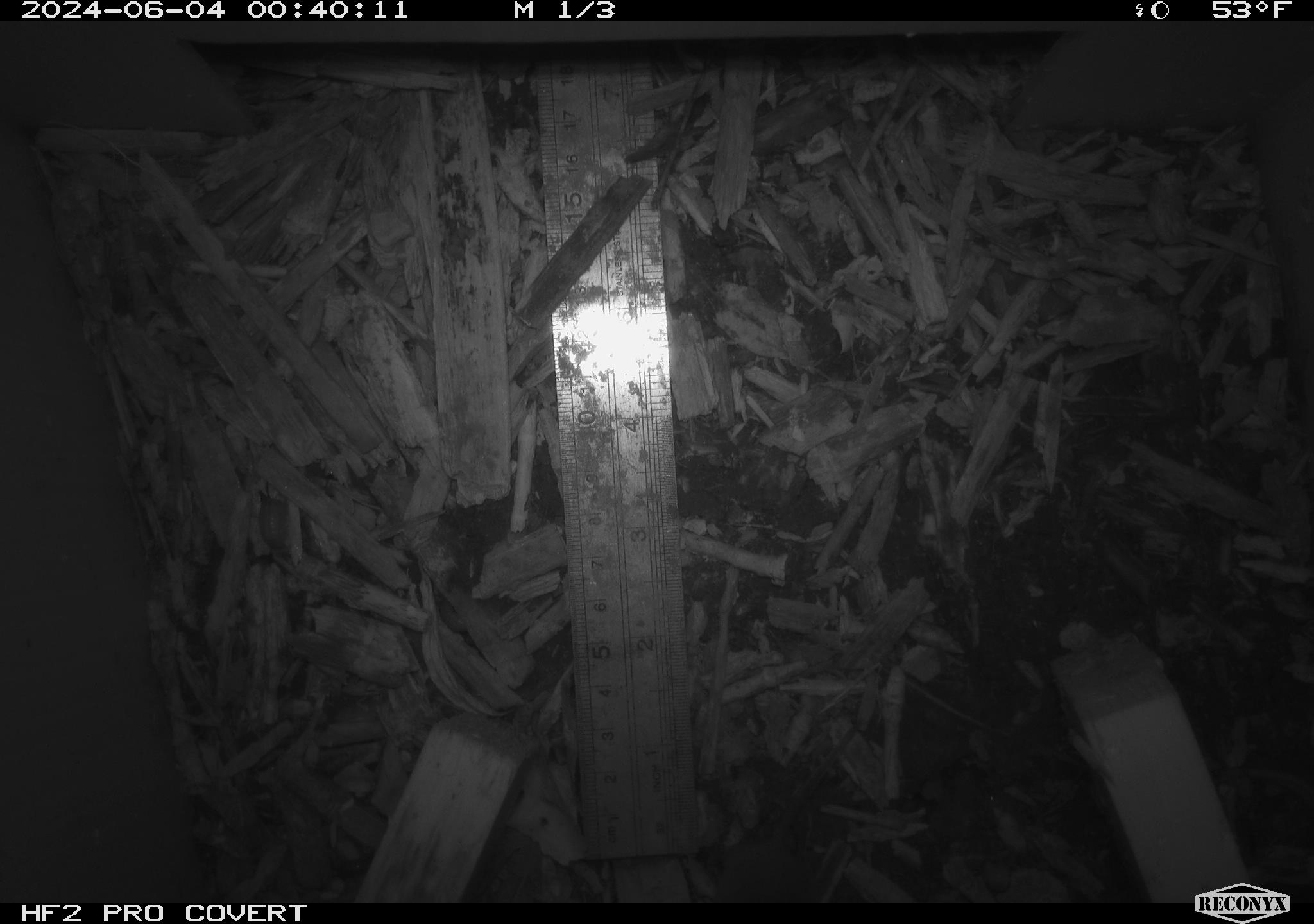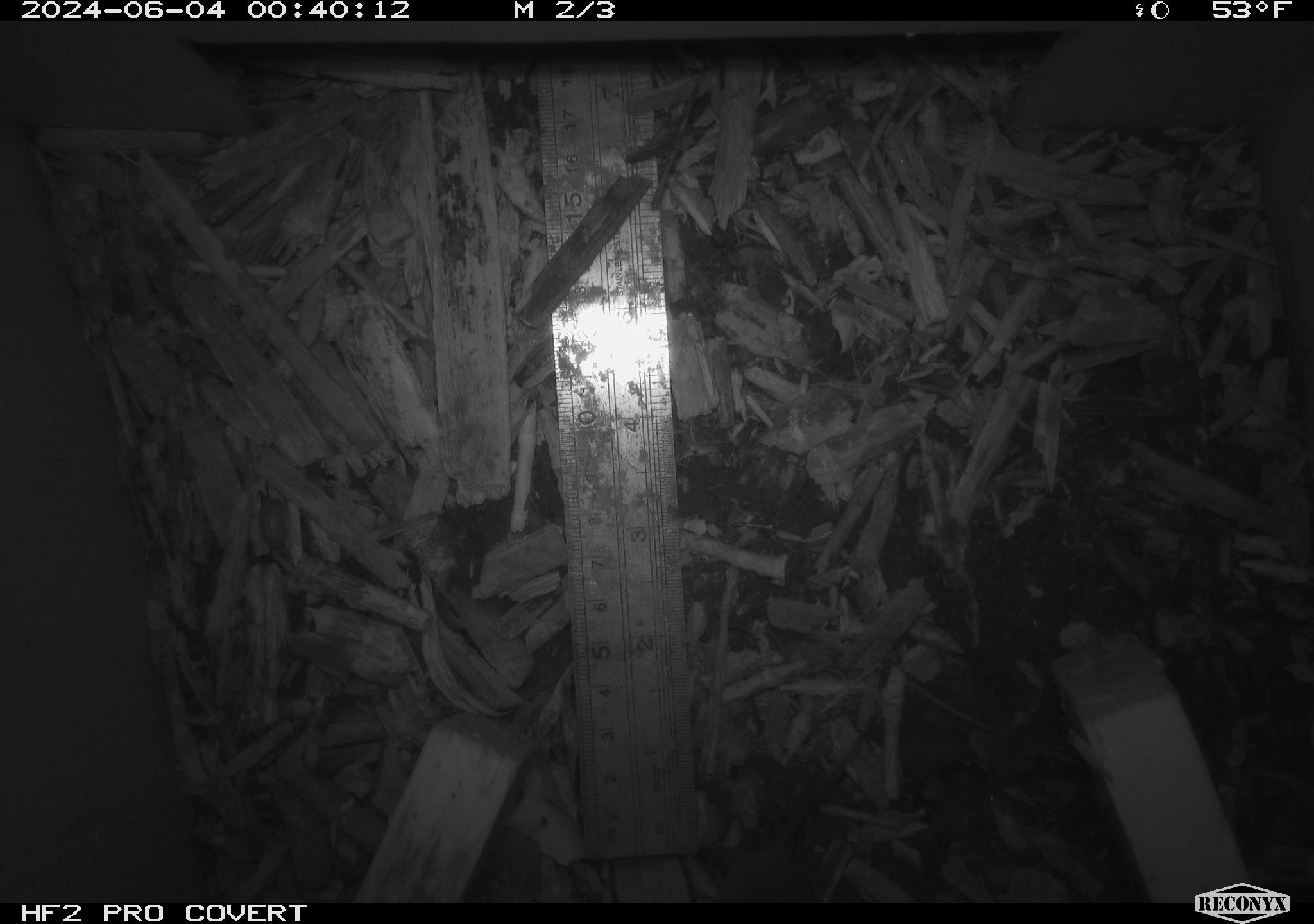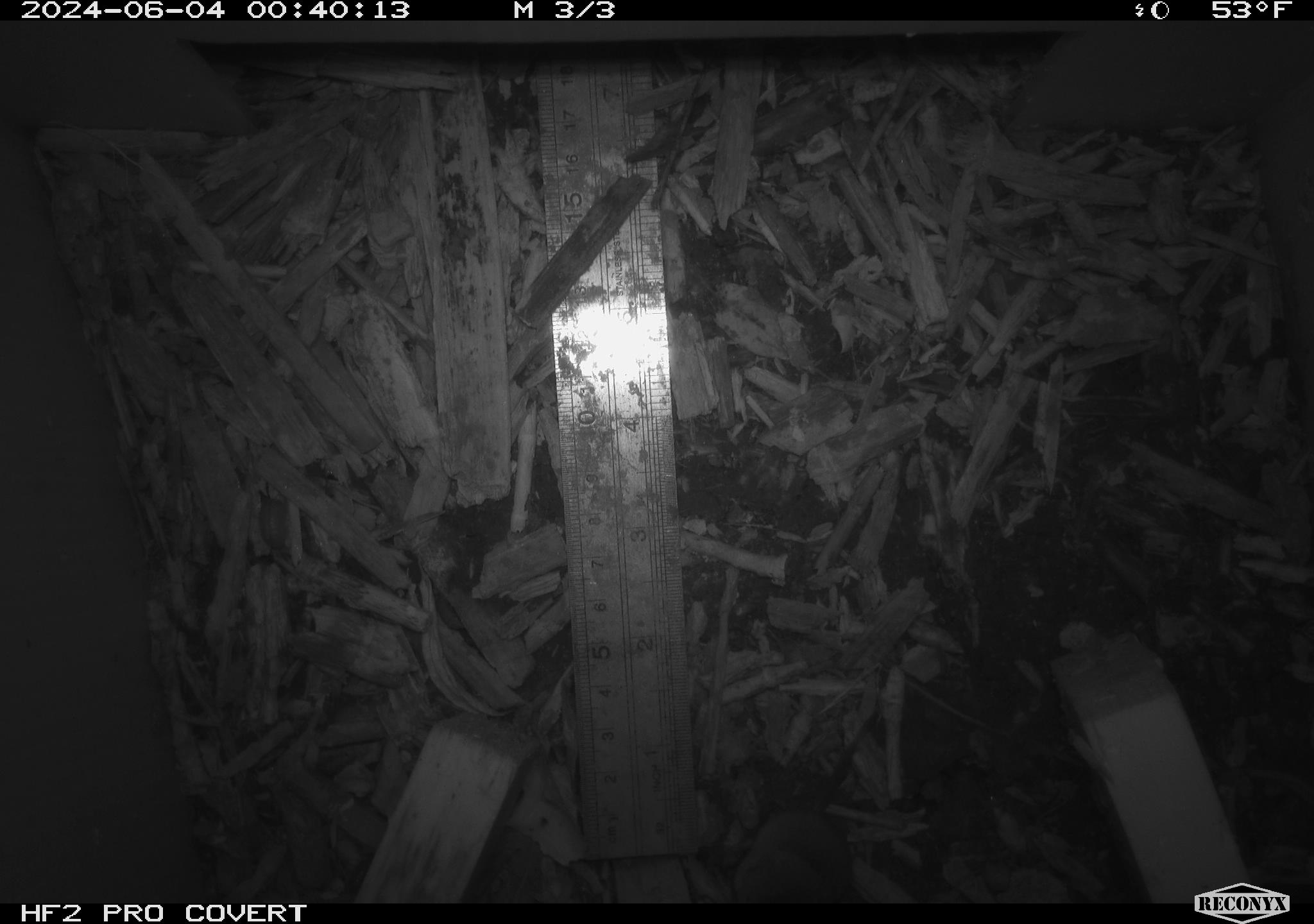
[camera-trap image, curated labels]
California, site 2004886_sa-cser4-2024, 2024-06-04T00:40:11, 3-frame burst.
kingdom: Animalia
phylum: Chordata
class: Mammalia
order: Eulipotyphla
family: Soricidae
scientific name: Soricidae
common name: shrews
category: soricidae family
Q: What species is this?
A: Soricidae family (shrews) (Soricidae).